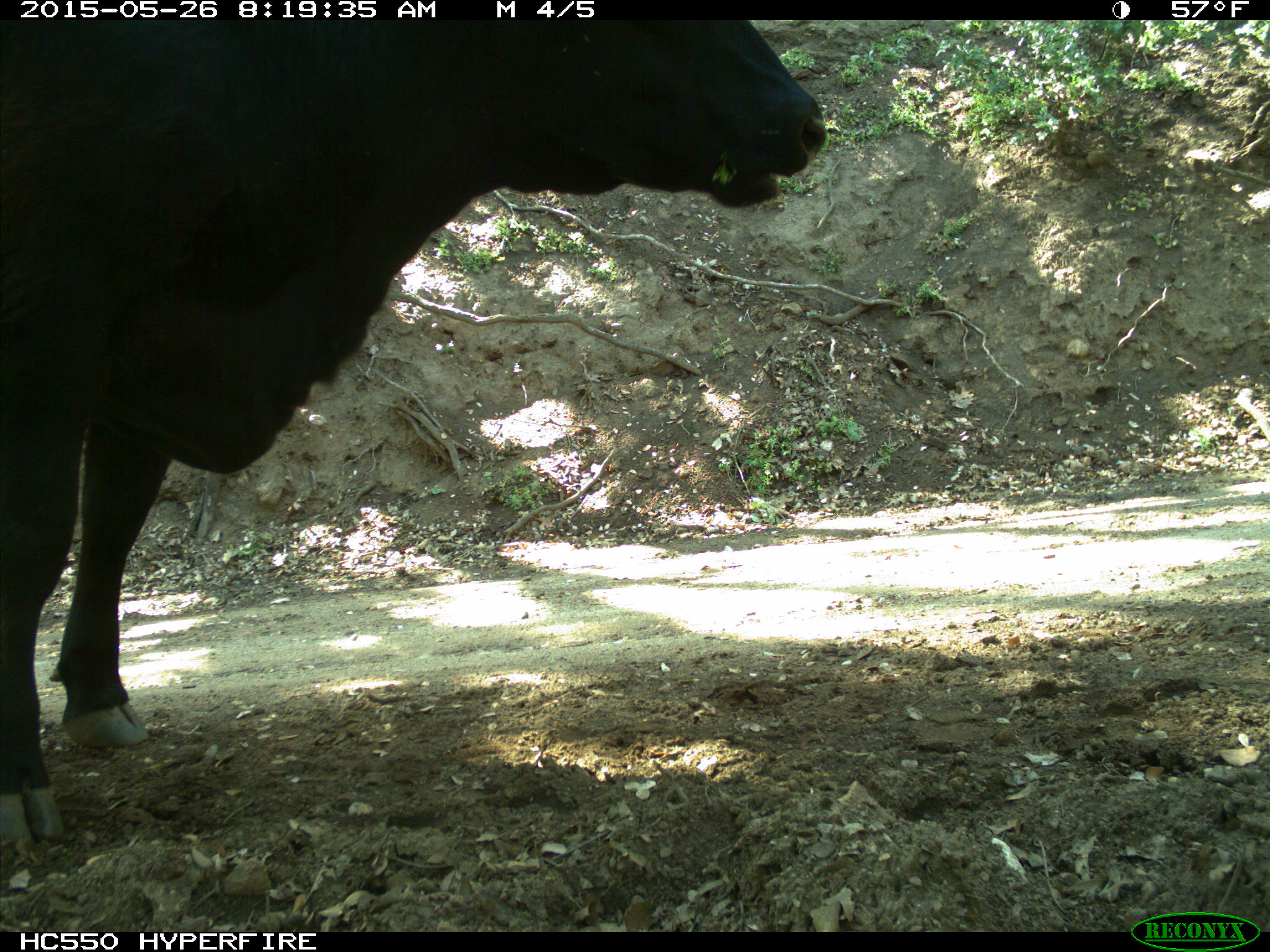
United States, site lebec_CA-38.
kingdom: Animalia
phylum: Chordata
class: Mammalia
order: Artiodactyla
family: Bovidae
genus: Bos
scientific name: Bos taurus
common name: domestic cow